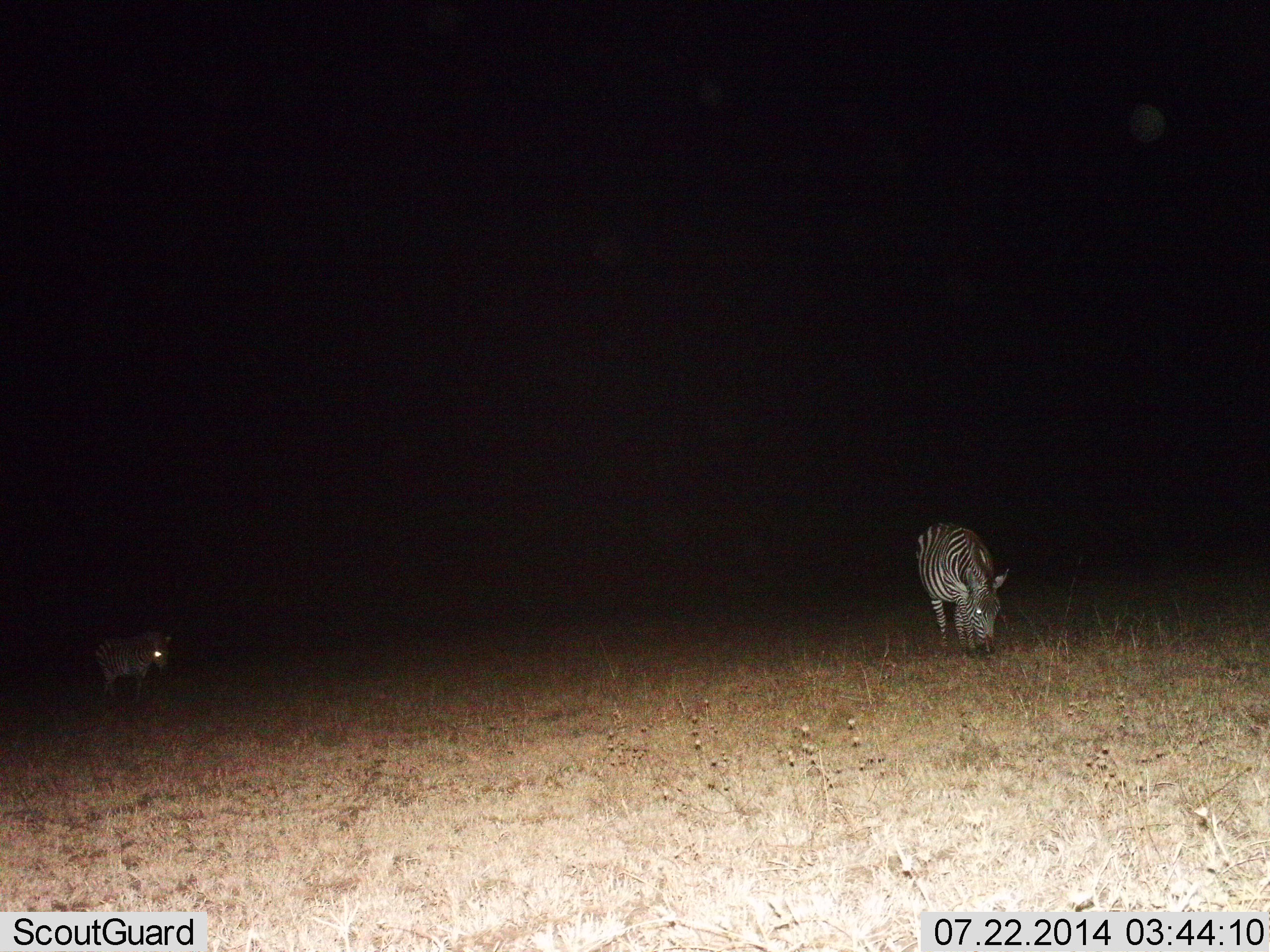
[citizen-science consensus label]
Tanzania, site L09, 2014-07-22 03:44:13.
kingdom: Animalia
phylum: Chordata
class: Mammalia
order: Perissodactyla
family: Equidae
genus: Equus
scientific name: Equus quagga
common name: plains zebra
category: zebra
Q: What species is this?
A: Zebra (plains zebra) (Equus quagga).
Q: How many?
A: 2.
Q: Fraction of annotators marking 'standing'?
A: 50%.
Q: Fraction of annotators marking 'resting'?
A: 0%.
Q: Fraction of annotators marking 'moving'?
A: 30%.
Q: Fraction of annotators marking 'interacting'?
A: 0%.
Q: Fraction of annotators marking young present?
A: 10%.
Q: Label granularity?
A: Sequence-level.